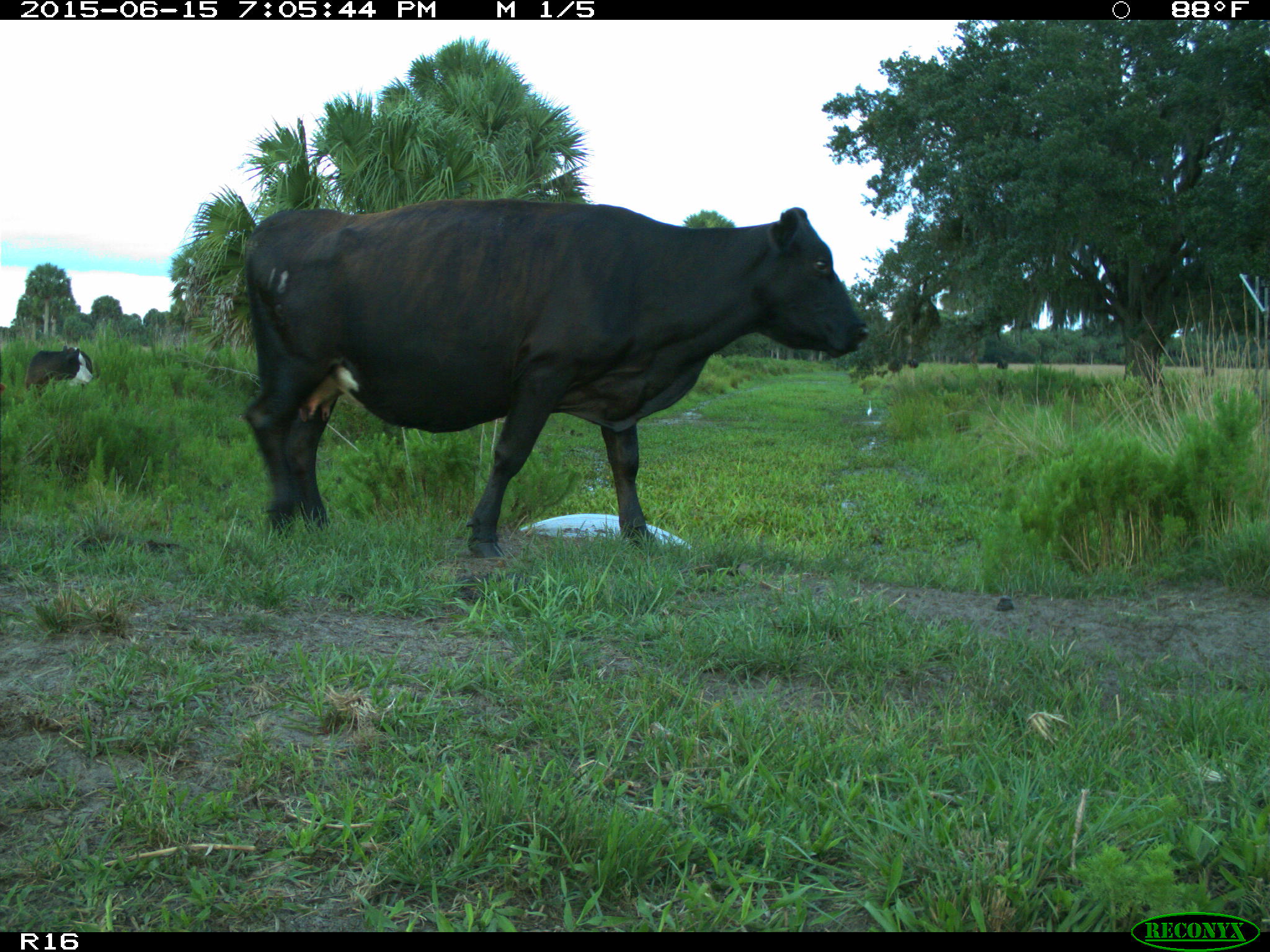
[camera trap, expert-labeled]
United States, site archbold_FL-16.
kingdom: Animalia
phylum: Chordata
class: Mammalia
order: Artiodactyla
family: Bovidae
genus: Bos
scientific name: Bos taurus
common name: domestic cow